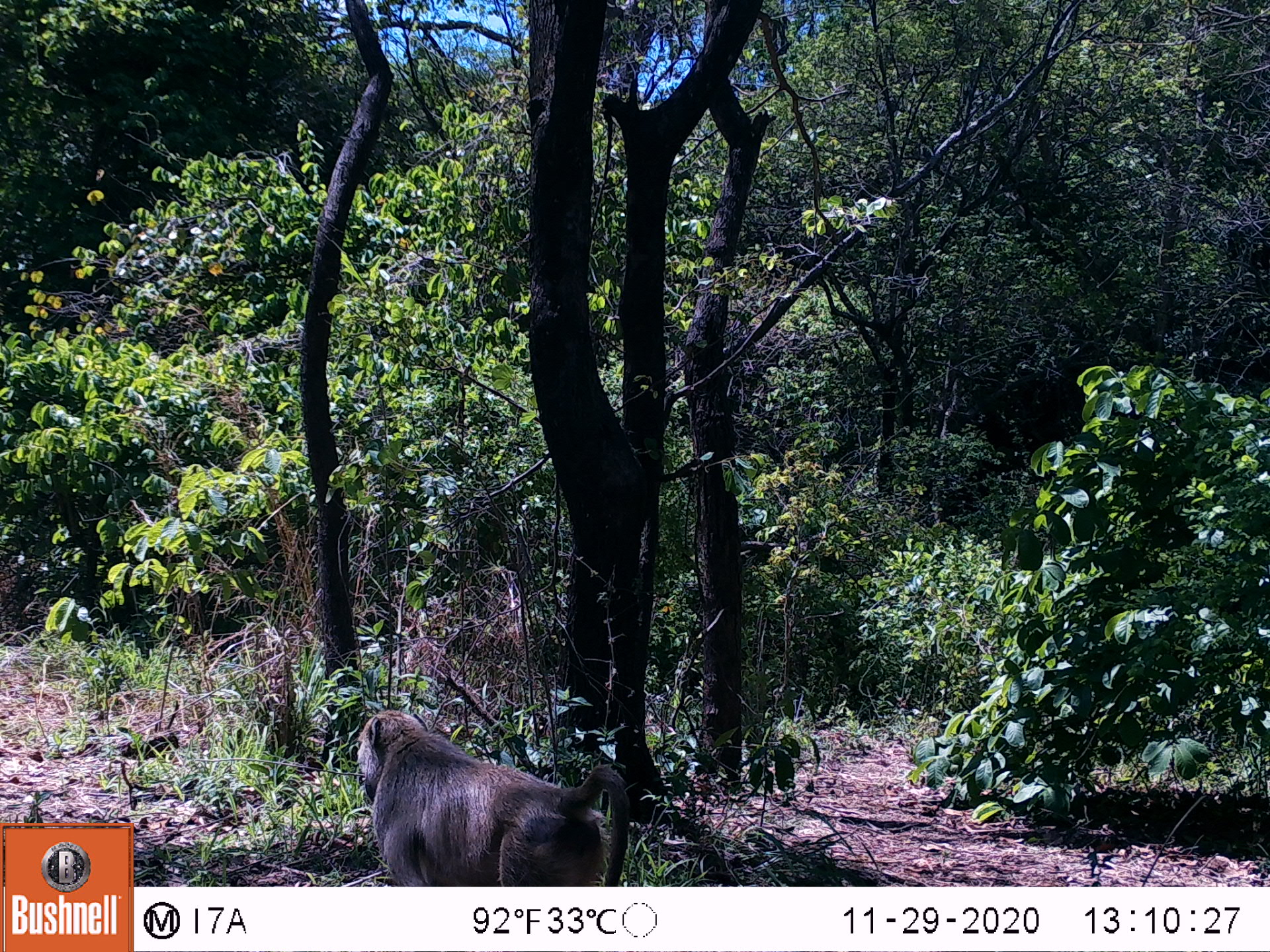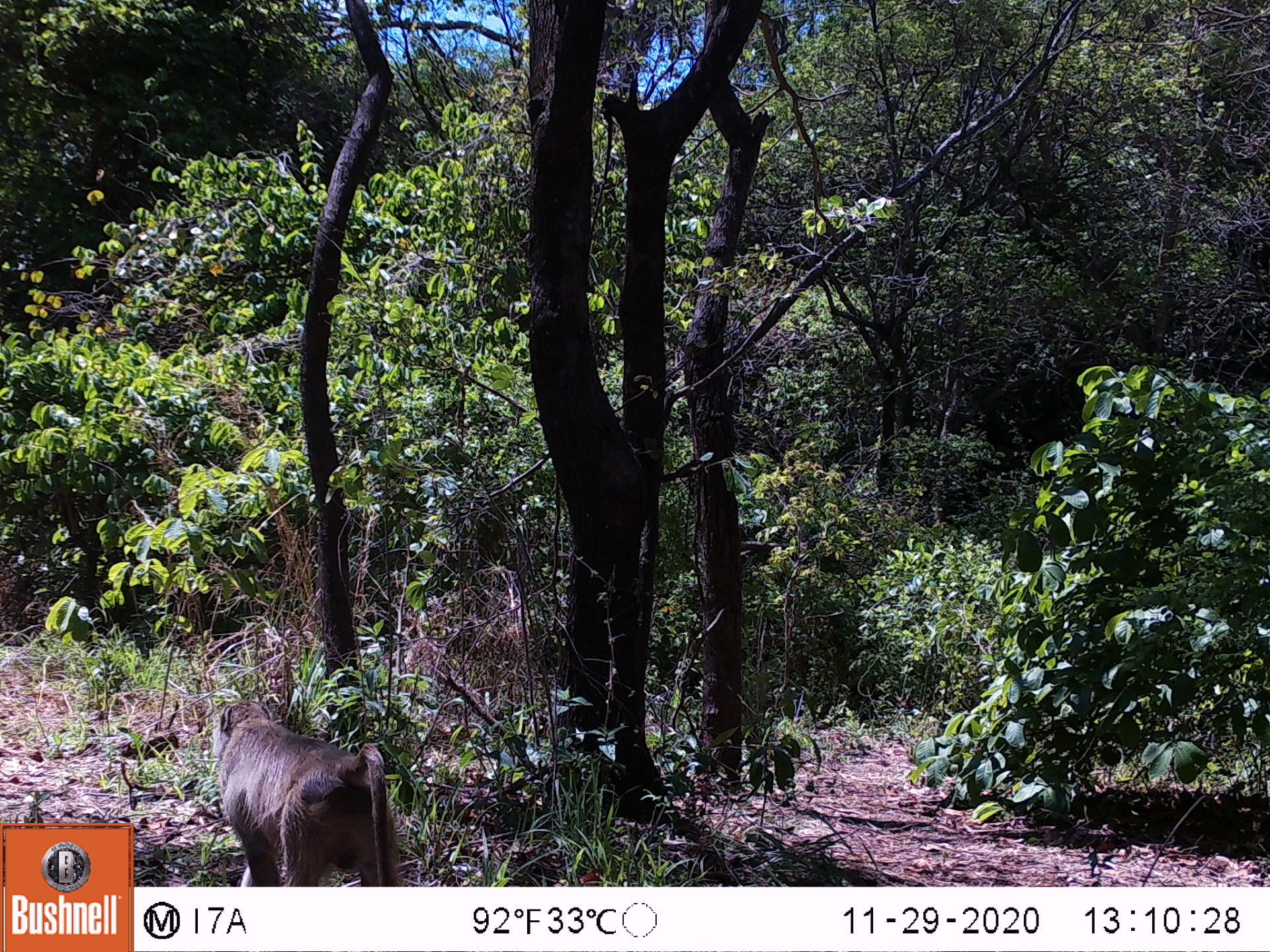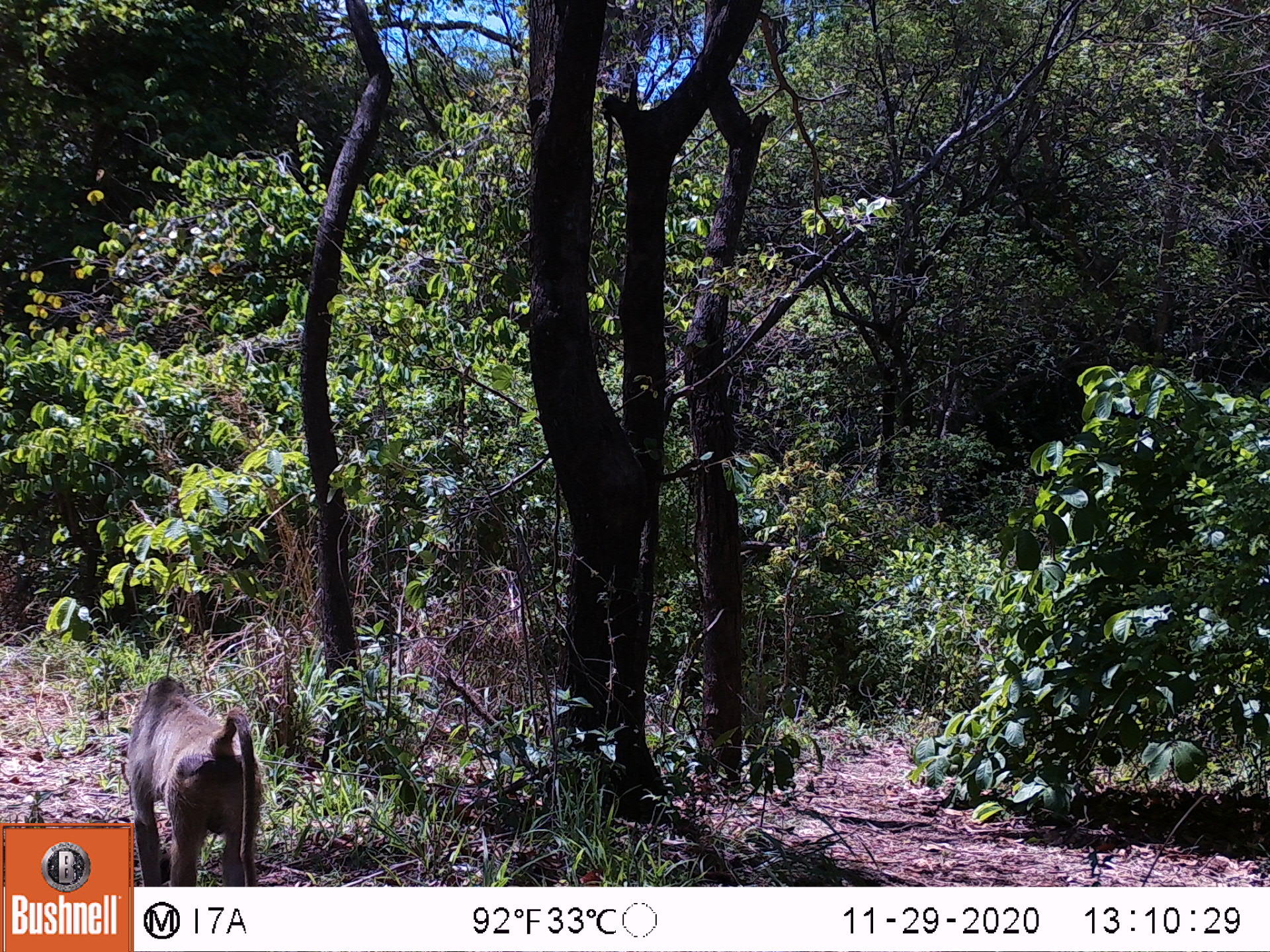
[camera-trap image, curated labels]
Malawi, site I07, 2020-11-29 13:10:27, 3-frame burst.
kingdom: Animalia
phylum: Chordata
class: Mammalia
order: Primates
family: Cercopithecidae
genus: Papio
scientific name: Papio cynocephalus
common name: yellow baboon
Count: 1.